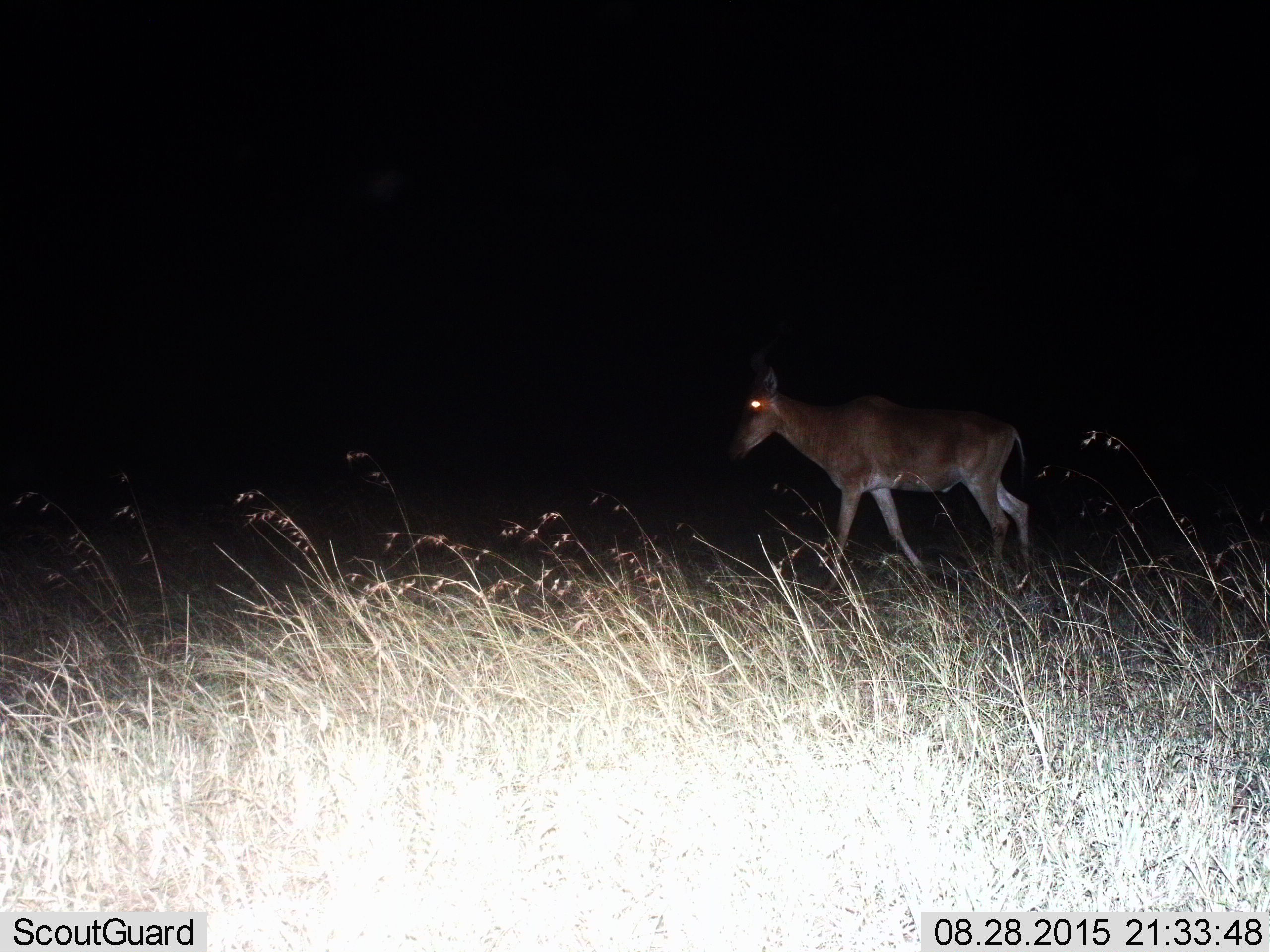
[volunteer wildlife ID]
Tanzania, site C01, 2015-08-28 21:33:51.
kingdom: Animalia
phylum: Chordata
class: Mammalia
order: Artiodactyla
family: Bovidae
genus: Alcelaphus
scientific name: Alcelaphus buselaphus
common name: hartebeest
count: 1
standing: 11%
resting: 0%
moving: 89%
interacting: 0%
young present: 0%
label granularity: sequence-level